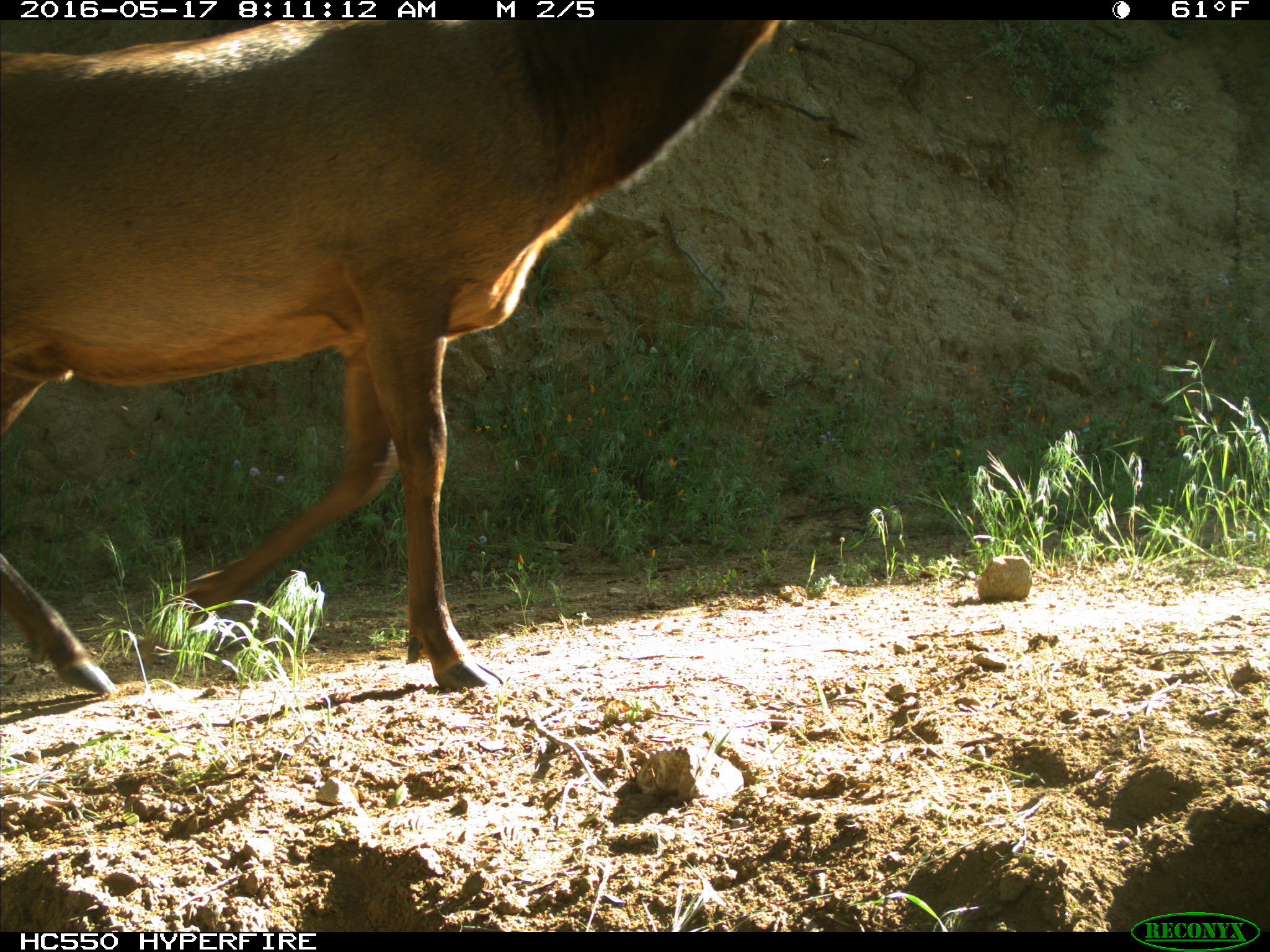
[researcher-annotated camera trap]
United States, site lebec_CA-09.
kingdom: Animalia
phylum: Chordata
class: Mammalia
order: Artiodactyla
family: Cervidae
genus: Cervus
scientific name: Cervus canadensis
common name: elk